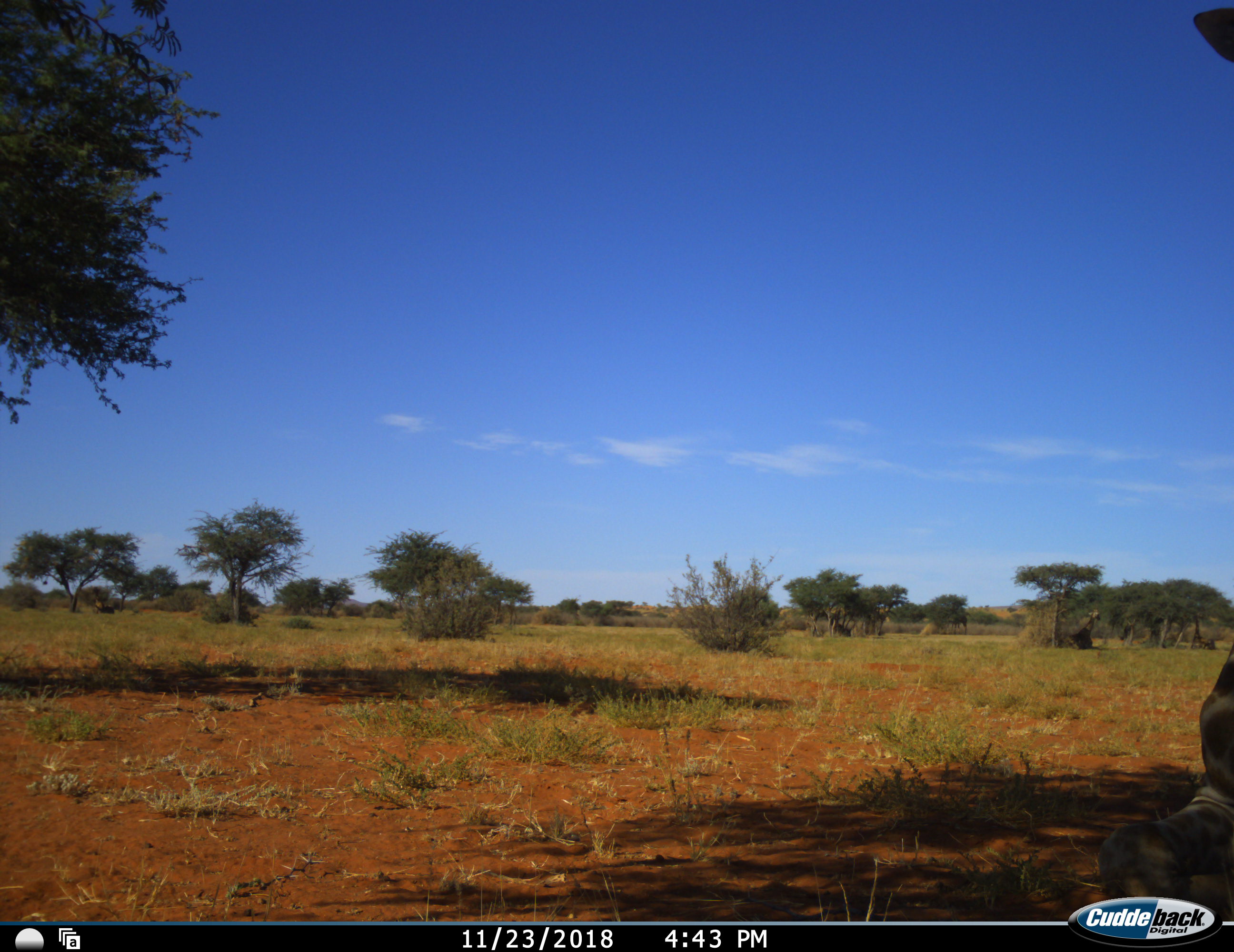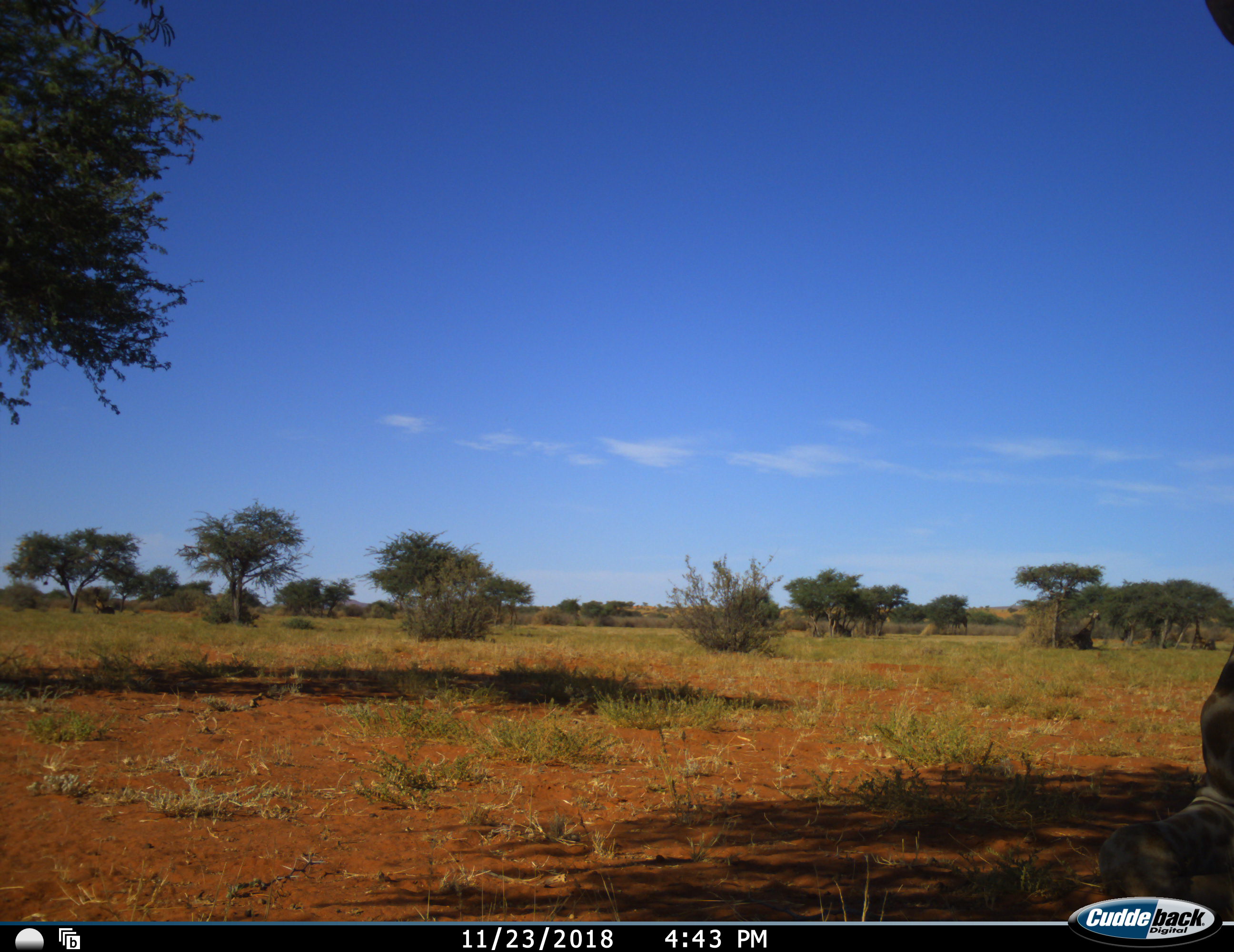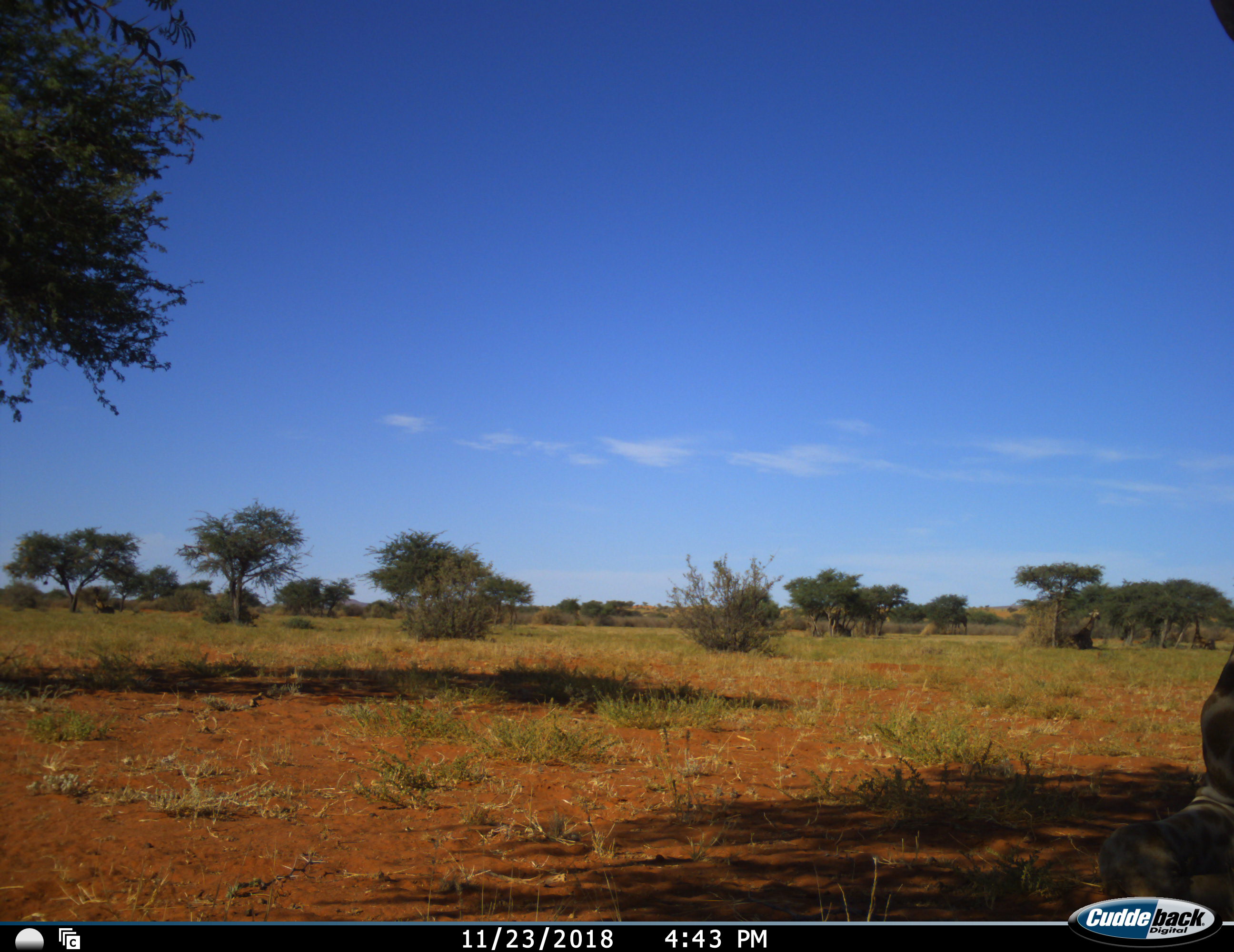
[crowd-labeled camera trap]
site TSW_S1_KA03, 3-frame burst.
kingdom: Animalia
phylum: Chordata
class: Mammalia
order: Artiodactyla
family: Giraffidae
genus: Giraffa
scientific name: Giraffa camelopardalis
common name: giraffe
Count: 3.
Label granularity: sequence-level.